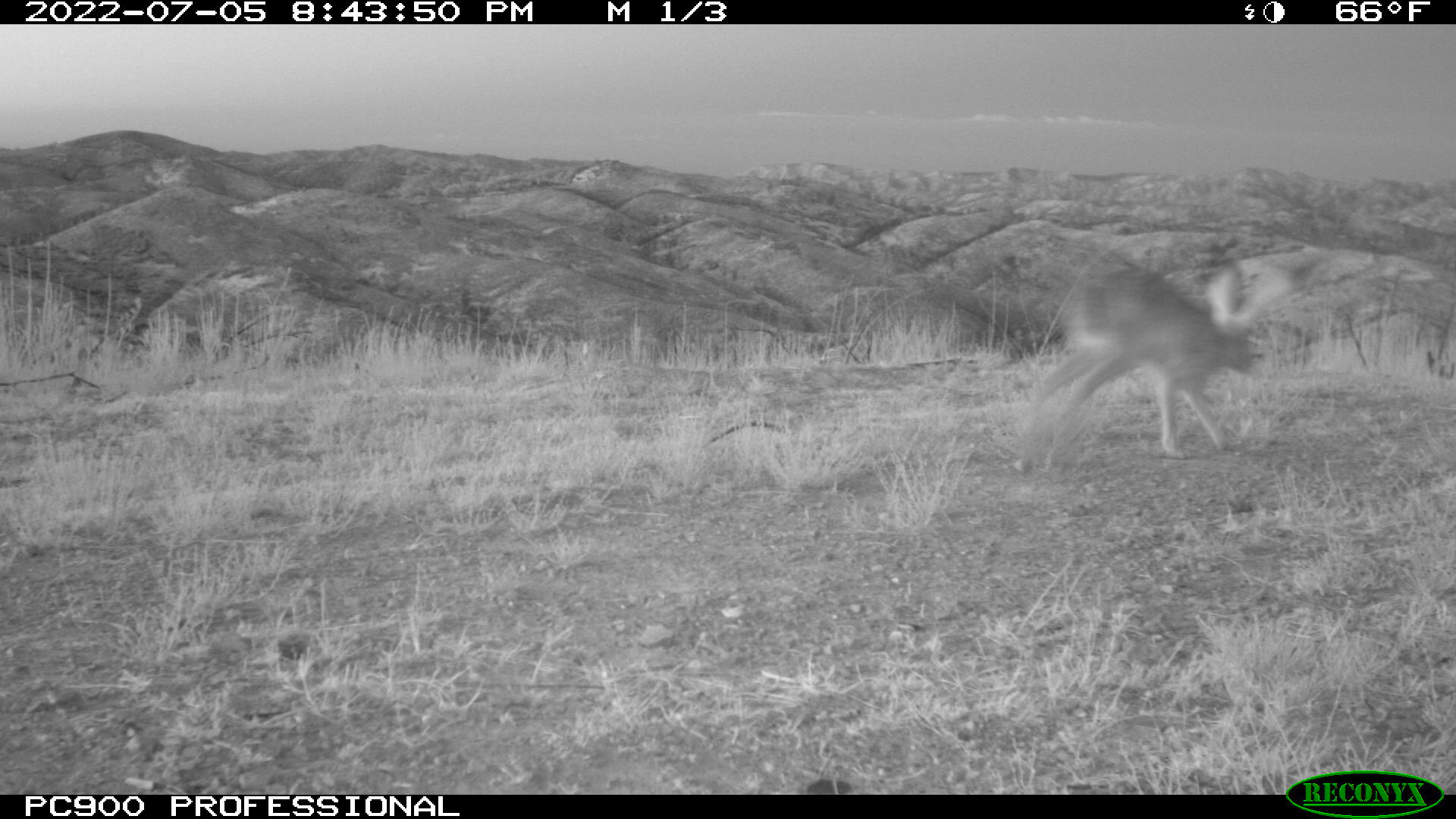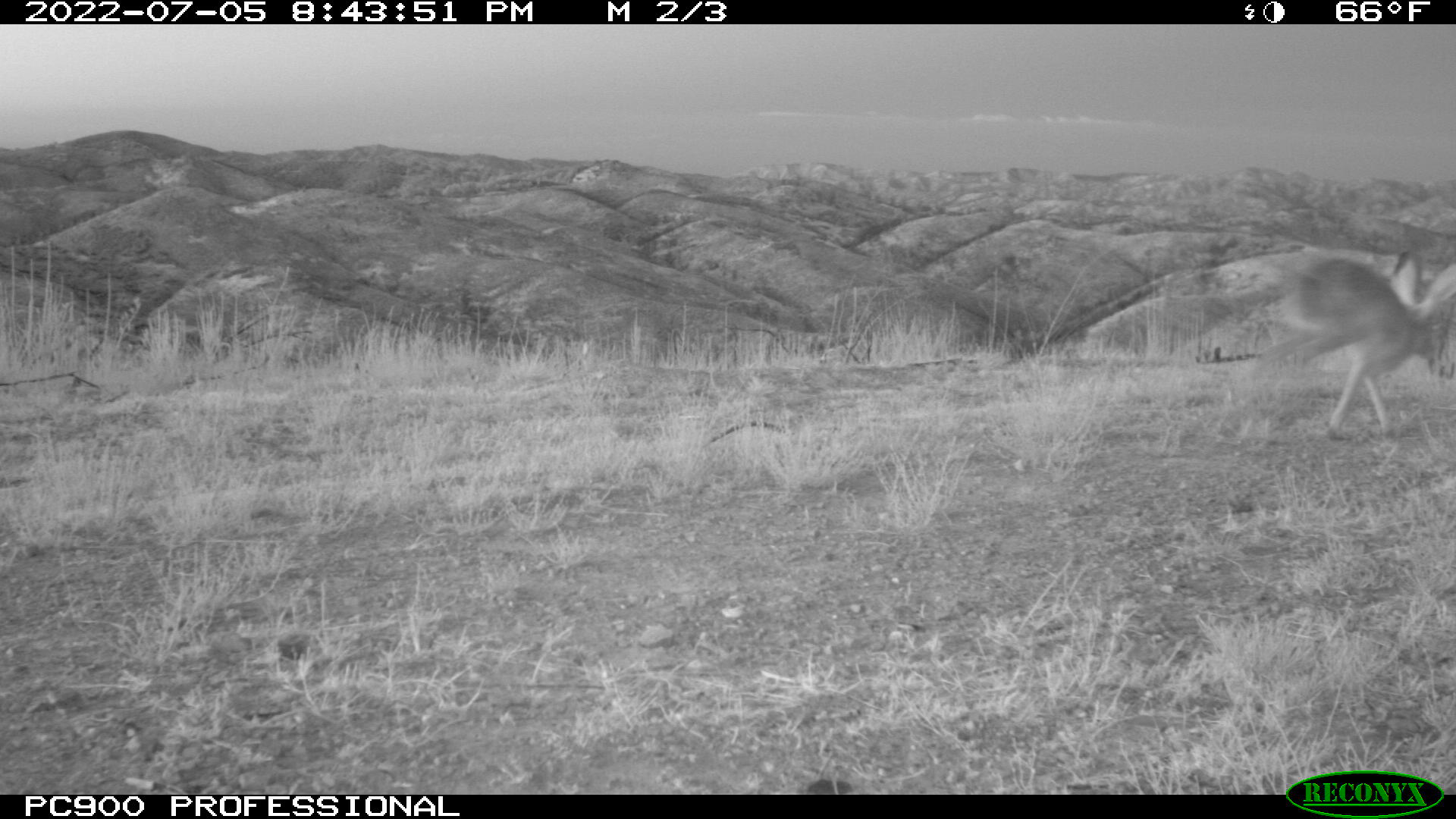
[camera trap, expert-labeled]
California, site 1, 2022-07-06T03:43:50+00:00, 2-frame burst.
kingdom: Animalia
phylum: Chordata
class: Mammalia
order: Lagomorpha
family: Leporidae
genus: Lepus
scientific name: Lepus californicus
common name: black-tailed jackrabbit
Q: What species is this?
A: Black-tailed jackrabbit (Lepus californicus).